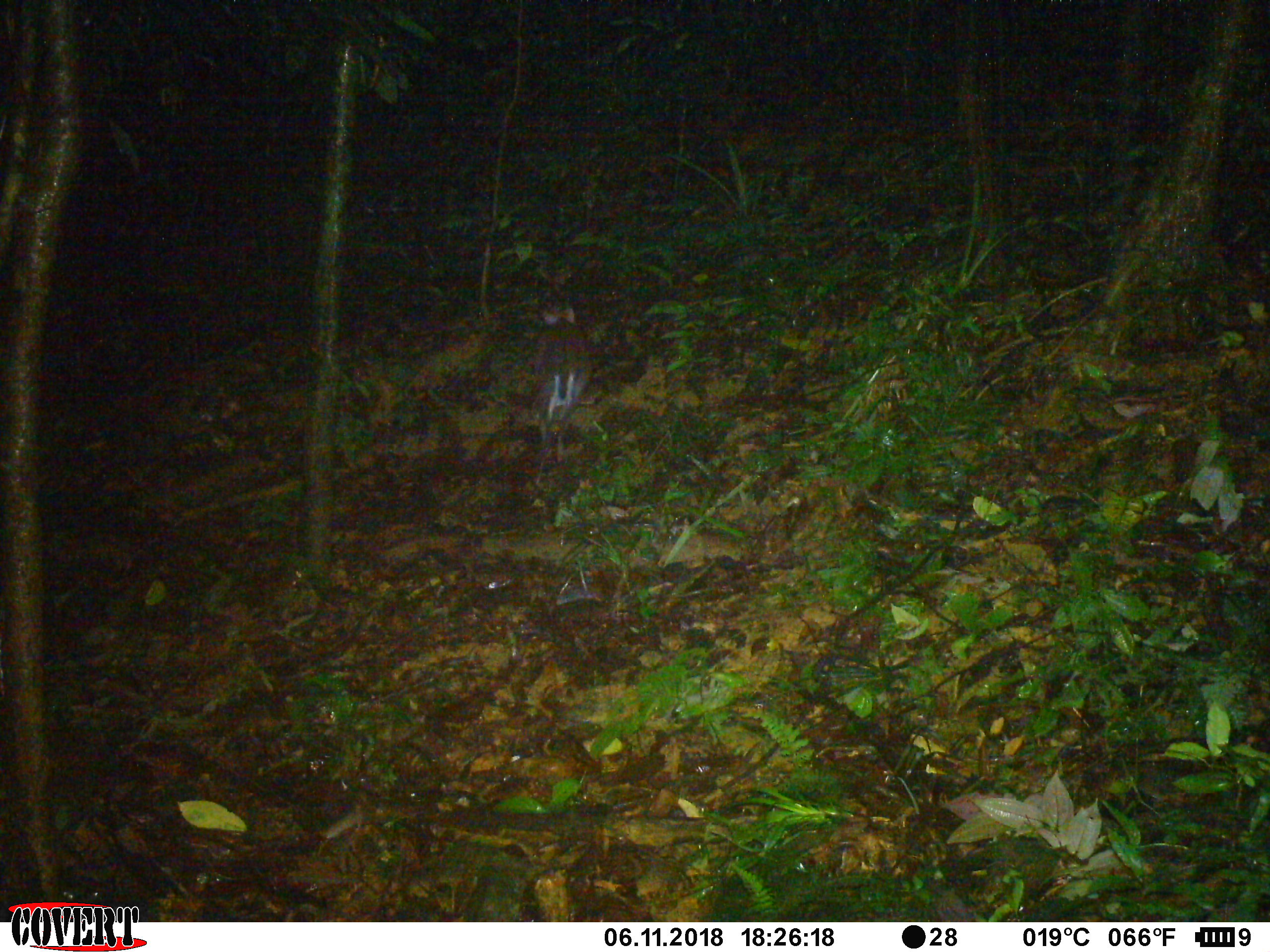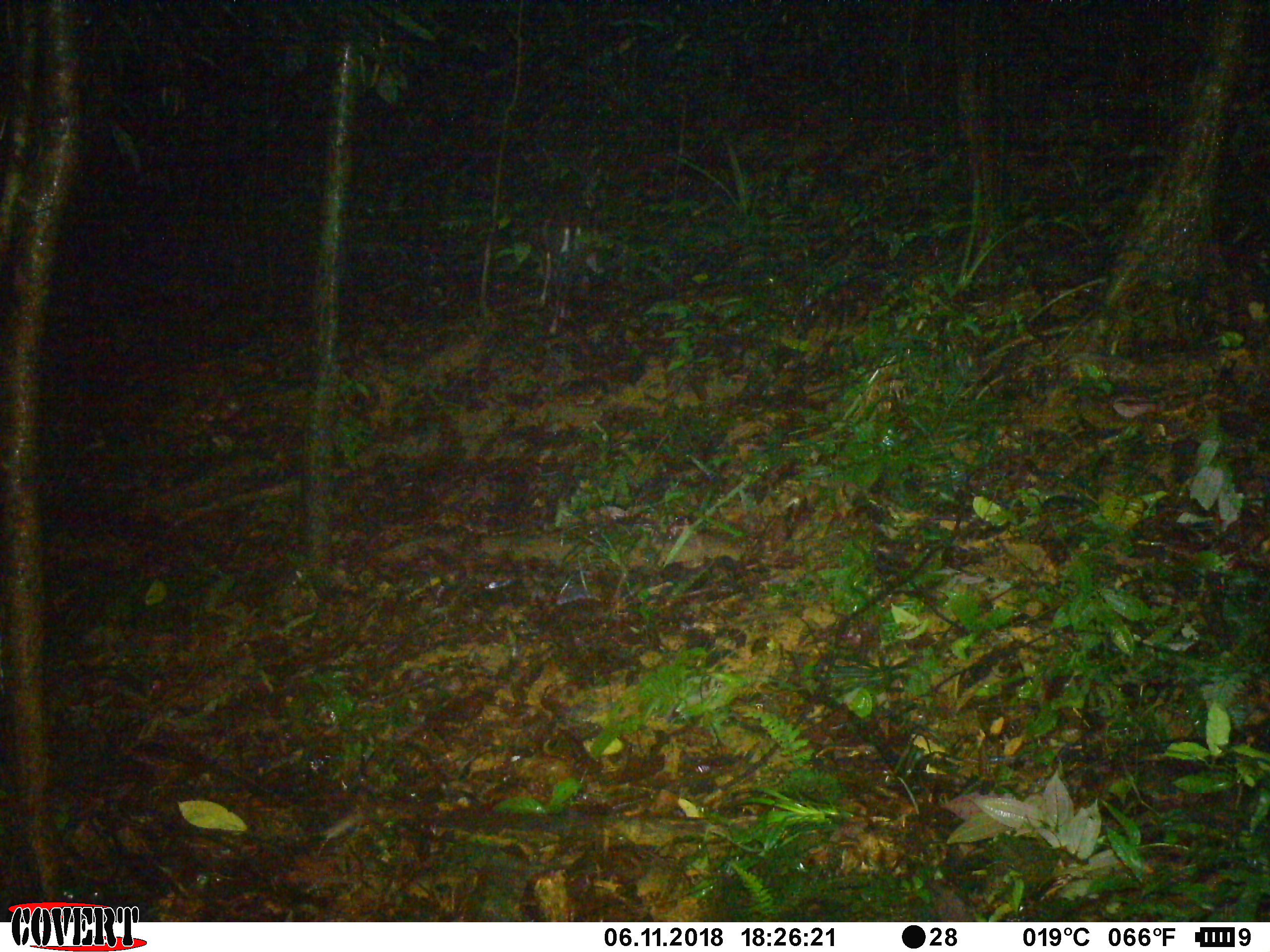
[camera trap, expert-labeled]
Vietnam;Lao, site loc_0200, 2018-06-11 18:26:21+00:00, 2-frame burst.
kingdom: Animalia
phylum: Chordata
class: Mammalia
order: Artiodactyla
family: Cervidae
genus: Muntiacus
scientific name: Muntiacus rooseveltorum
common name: roosevelt's muntjac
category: roosevelts muntjac group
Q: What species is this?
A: Roosevelts muntjac group (roosevelt's muntjac) (Muntiacus rooseveltorum).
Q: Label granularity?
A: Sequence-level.